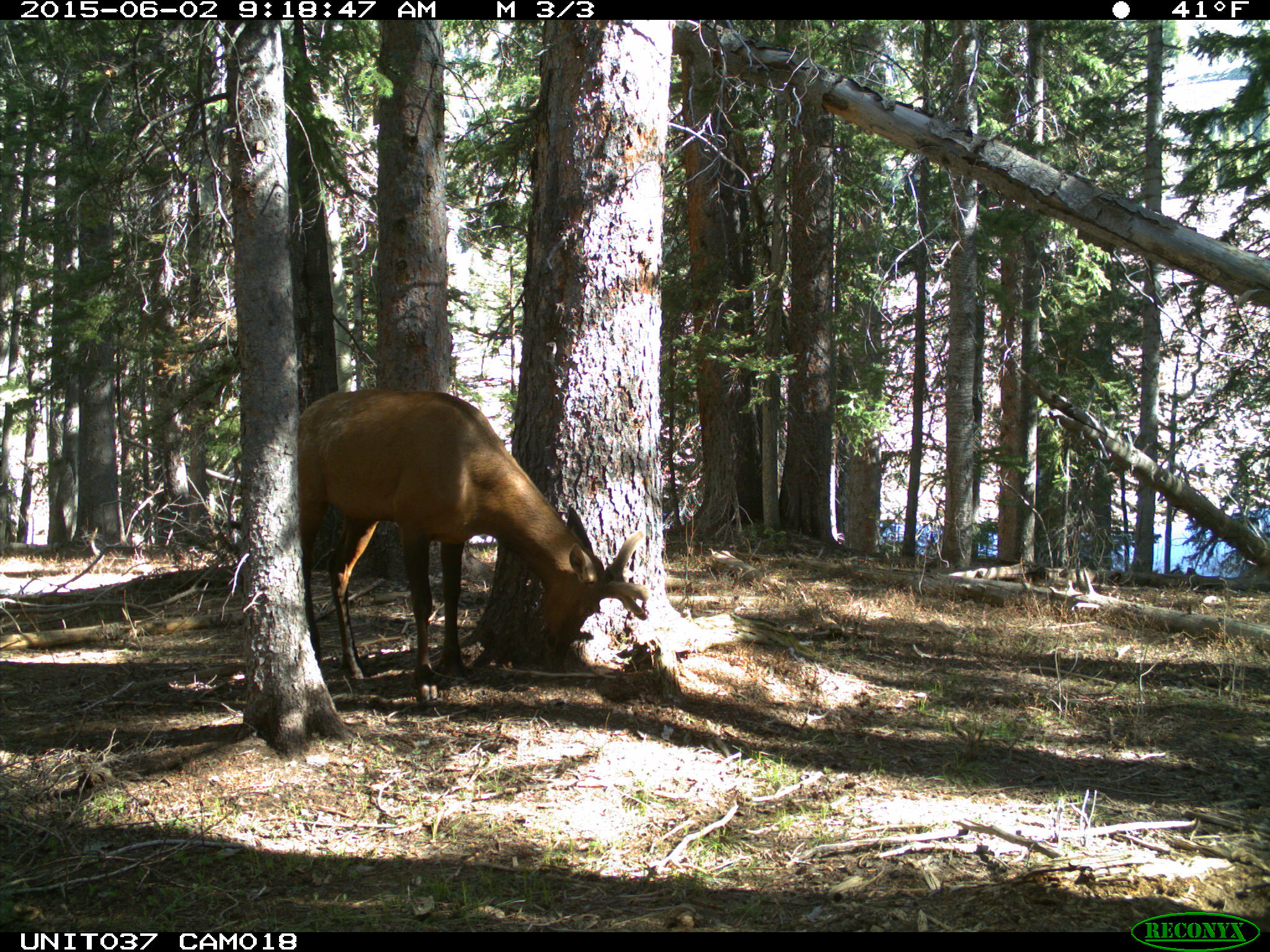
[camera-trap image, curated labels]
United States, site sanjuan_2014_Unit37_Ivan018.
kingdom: Animalia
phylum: Chordata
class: Mammalia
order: Artiodactyla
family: Cervidae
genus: Cervus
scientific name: Cervus elaphus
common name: red deer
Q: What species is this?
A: Cervus elaphus (red deer).